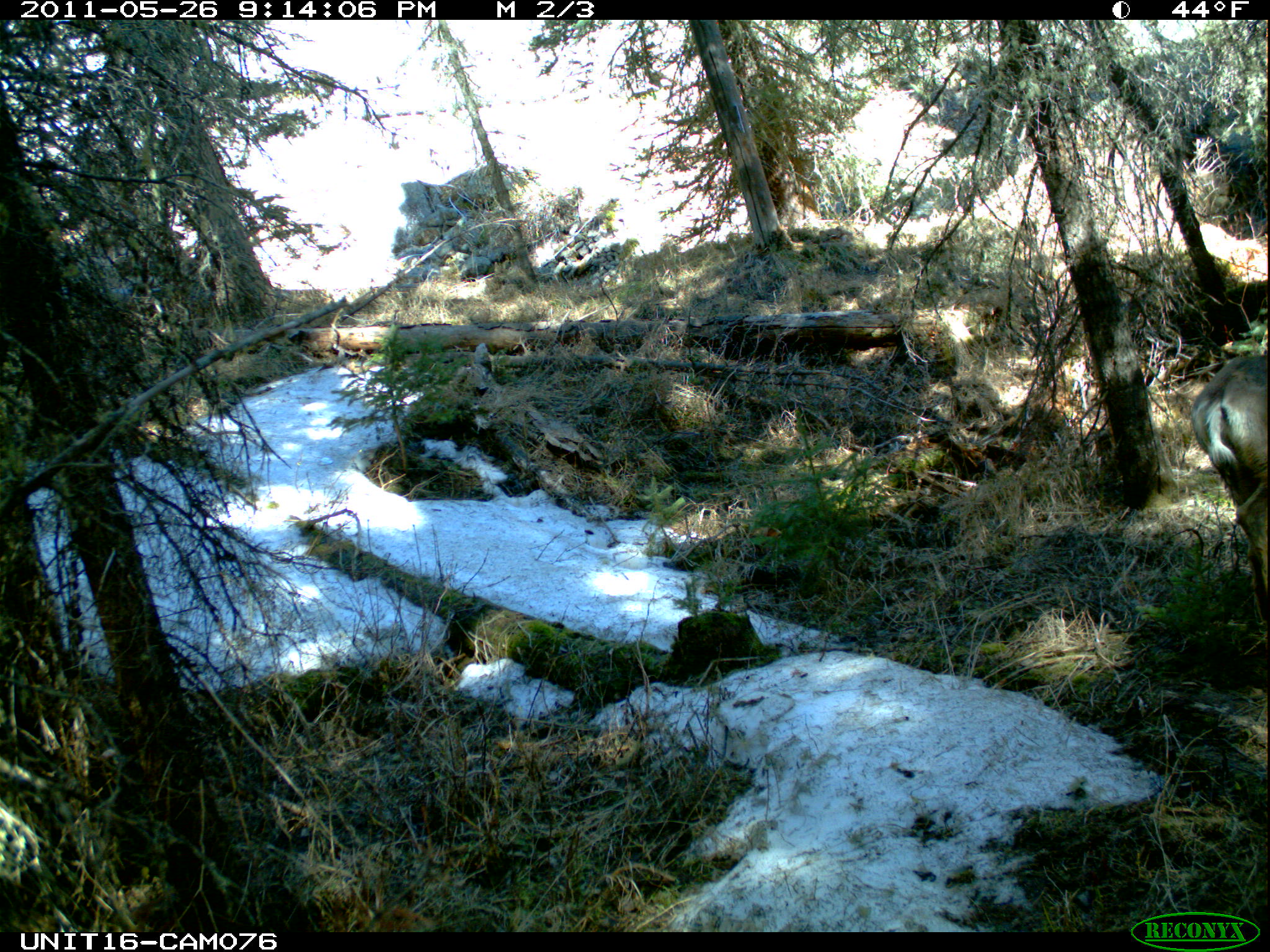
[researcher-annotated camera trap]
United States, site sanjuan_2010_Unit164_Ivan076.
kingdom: Animalia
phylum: Chordata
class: Mammalia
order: Artiodactyla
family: Cervidae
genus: Odocoileus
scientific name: Odocoileus hemionus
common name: mule deer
Odocoileus hemionus (mule deer).